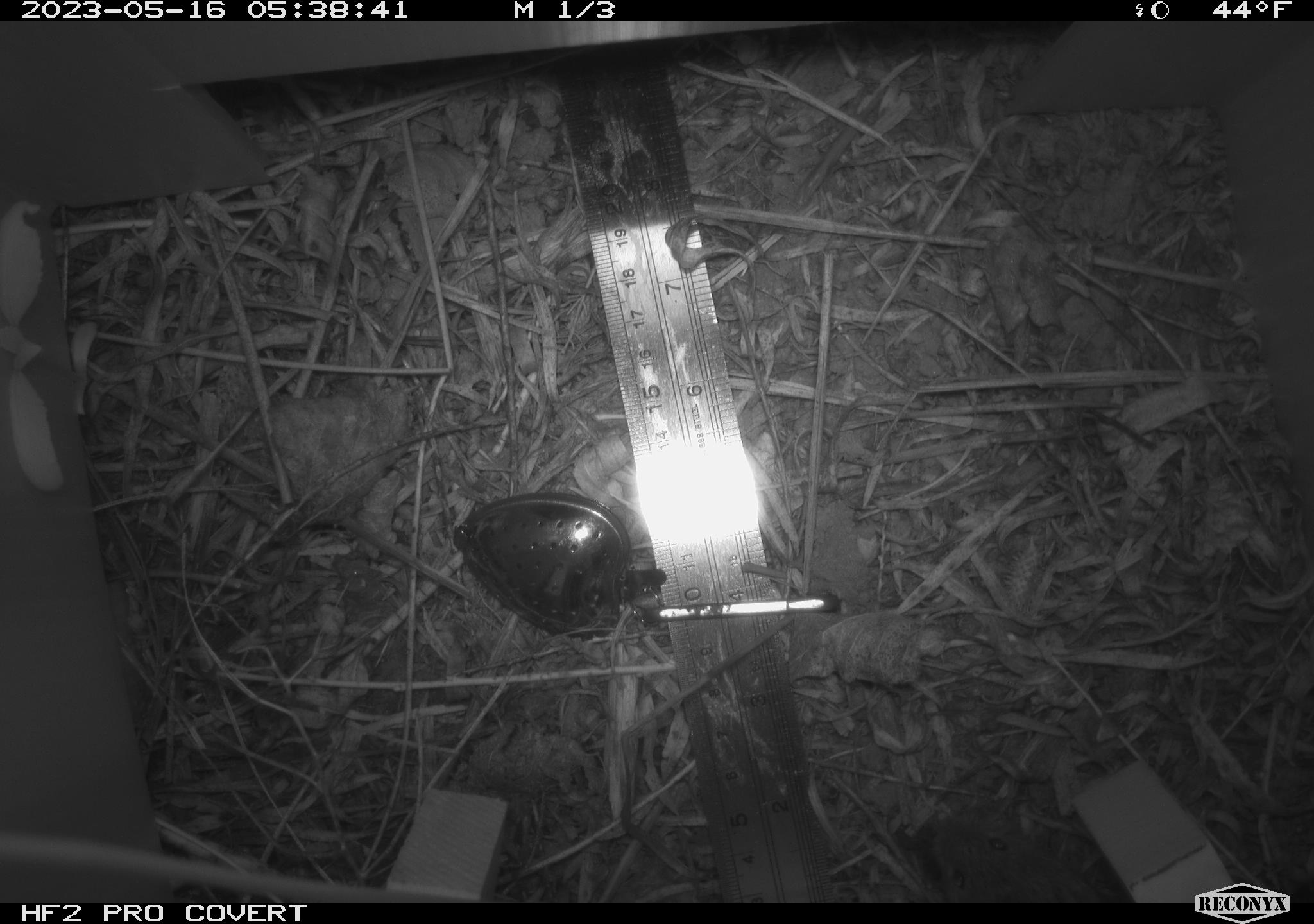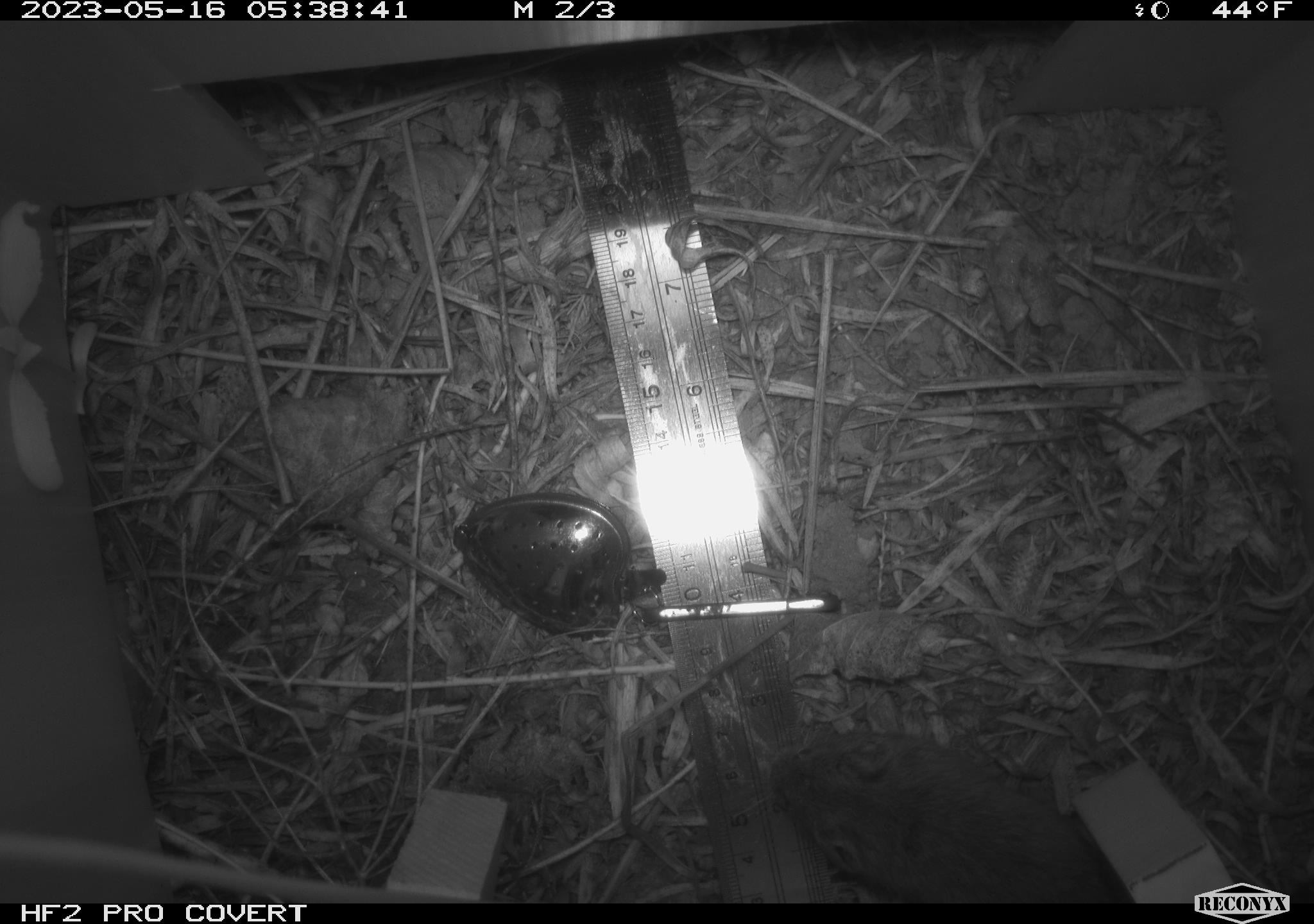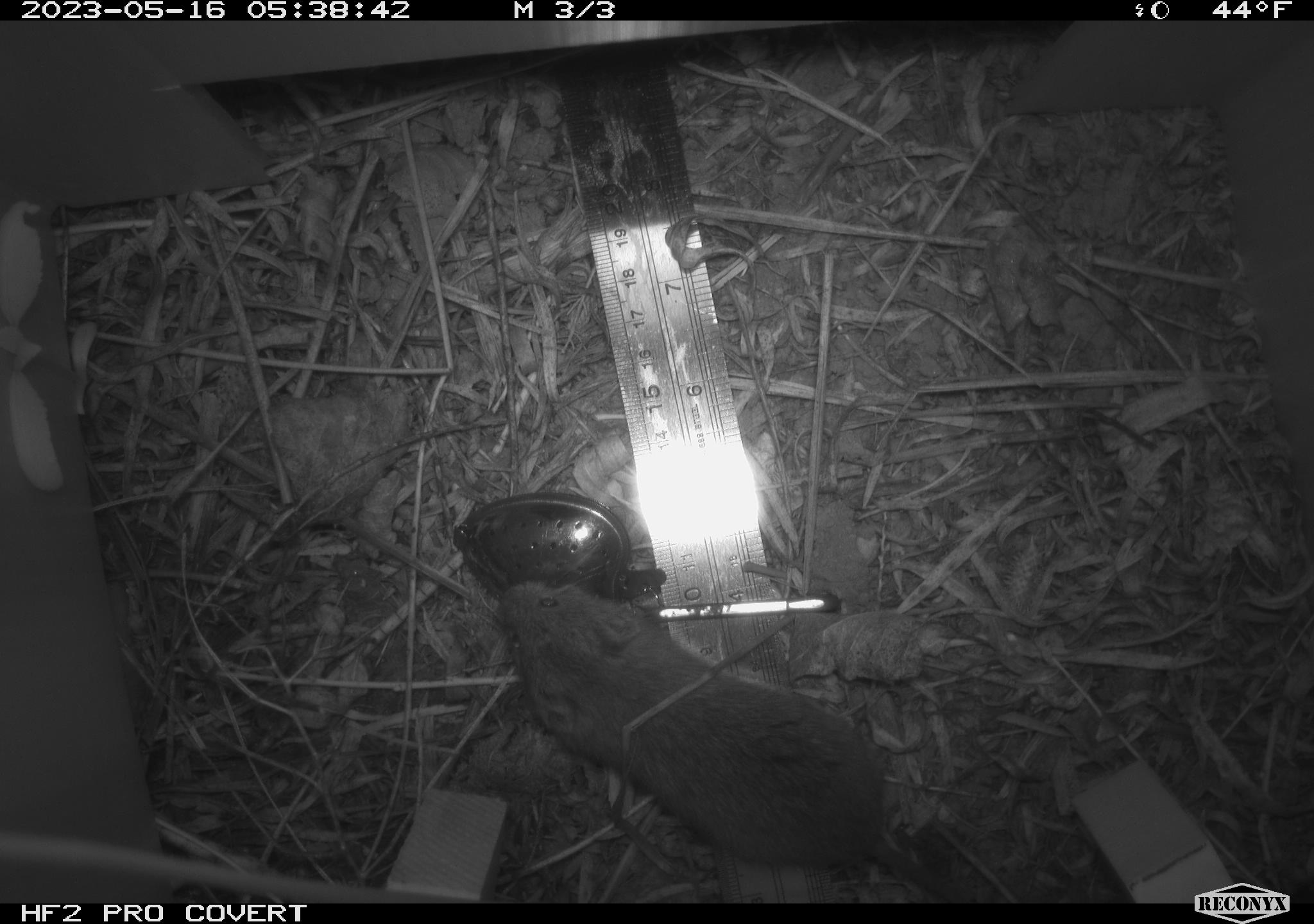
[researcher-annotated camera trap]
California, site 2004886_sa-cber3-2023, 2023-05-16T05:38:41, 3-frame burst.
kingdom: Animalia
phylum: Chordata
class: Mammalia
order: Rodentia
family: Cricetidae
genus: Microtus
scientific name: Microtus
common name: meadow vole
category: microtus species